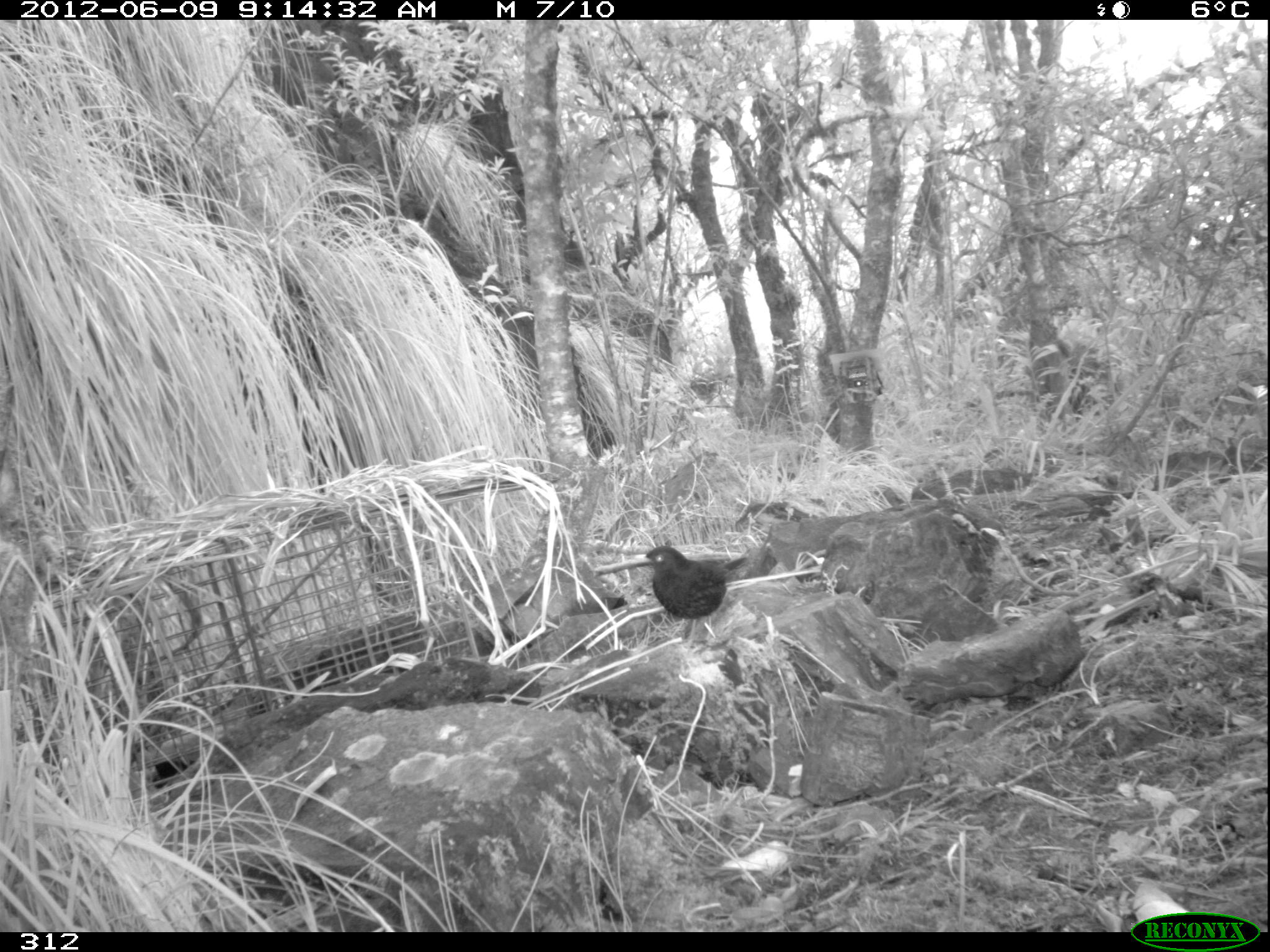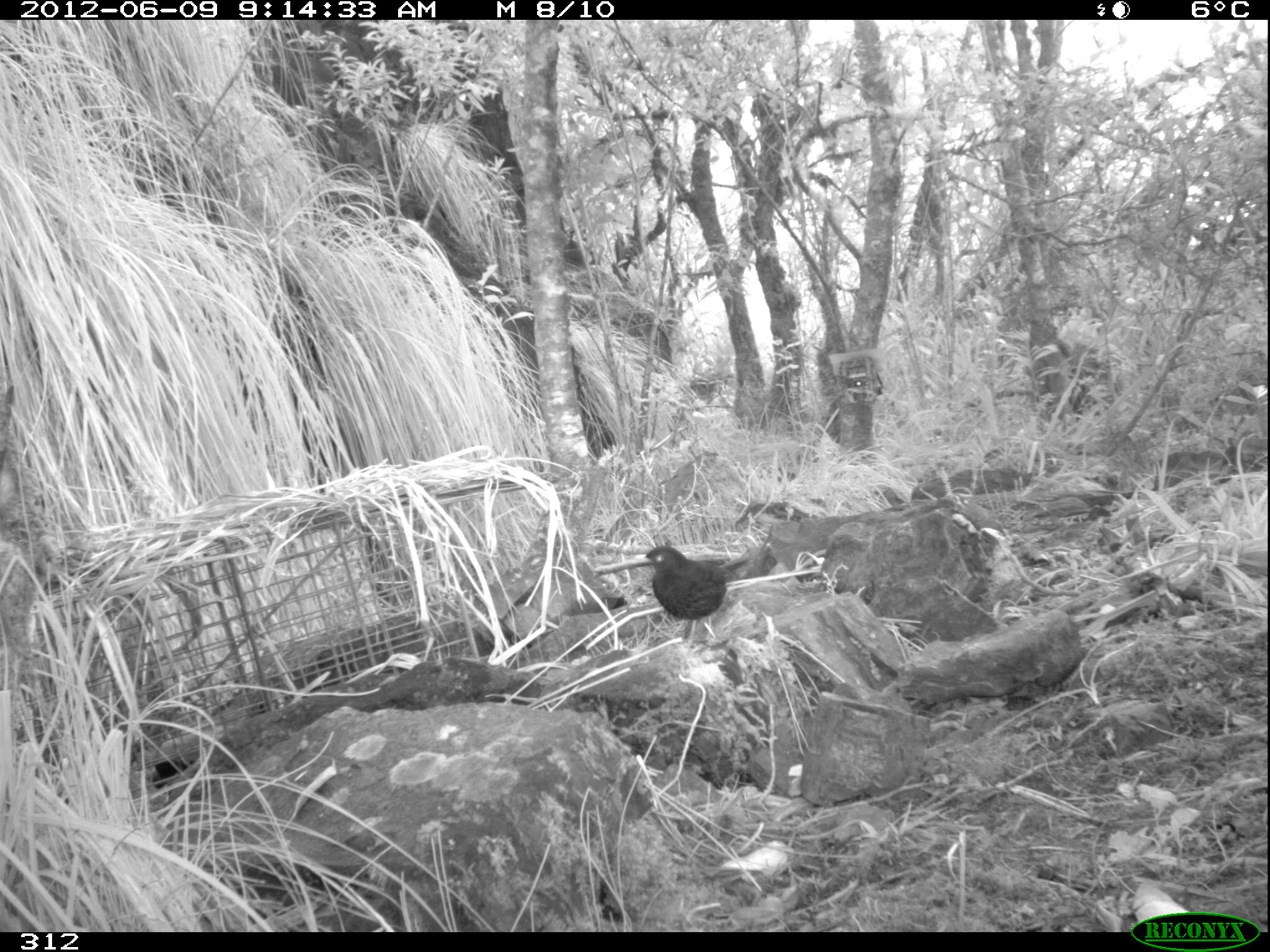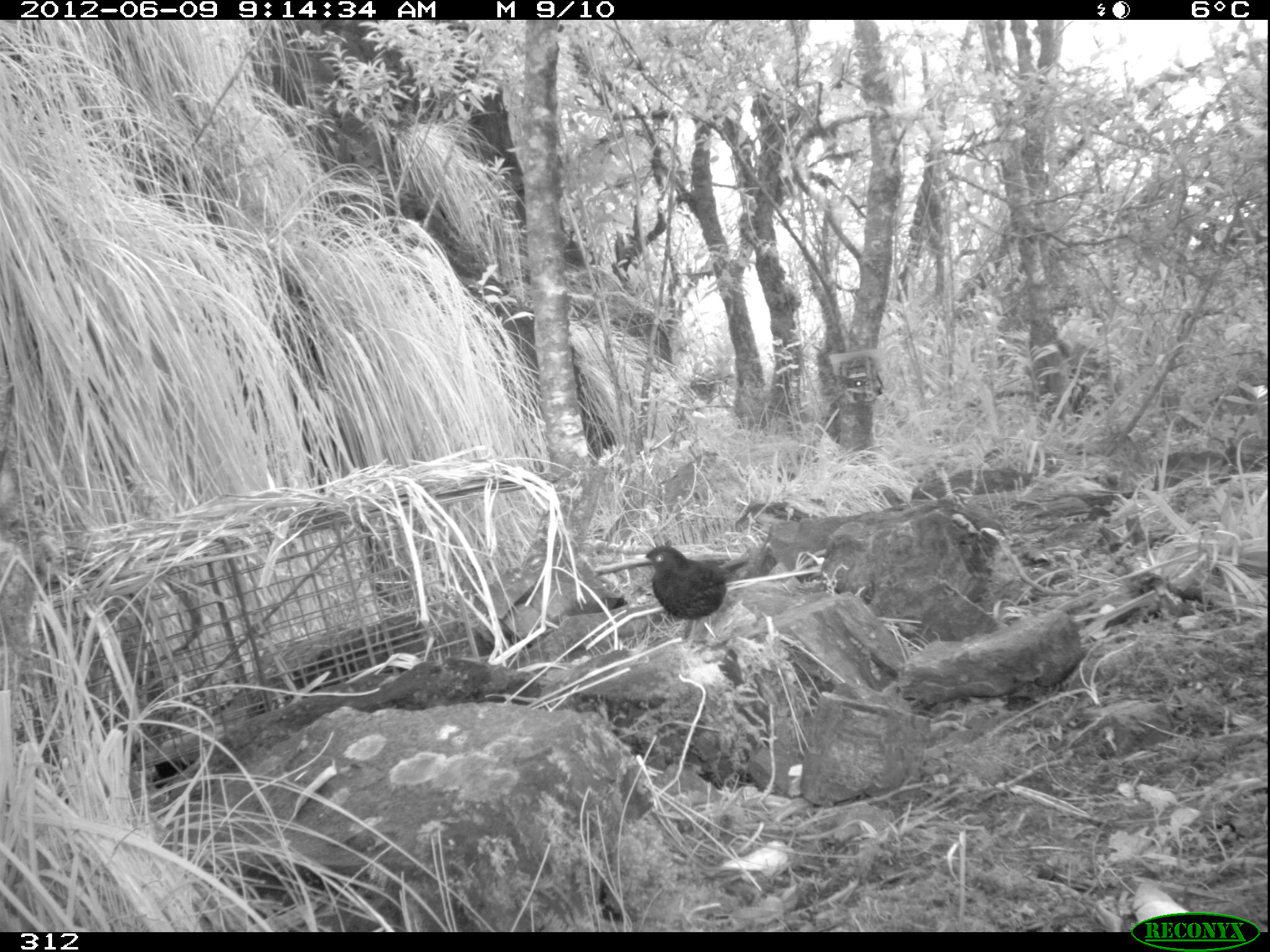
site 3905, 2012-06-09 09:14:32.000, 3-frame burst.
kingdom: Animalia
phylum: Chordata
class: Aves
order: Passeriformes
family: Turdidae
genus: Turdus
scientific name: Turdus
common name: true thrushes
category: turdus sp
Turdus sp (true thrushes) (Turdus).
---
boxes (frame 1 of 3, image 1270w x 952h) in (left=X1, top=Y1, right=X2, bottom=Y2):
turdus sp: (left=632, top=544, right=750, bottom=652)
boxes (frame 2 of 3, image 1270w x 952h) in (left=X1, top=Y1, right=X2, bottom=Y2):
turdus sp: (left=632, top=543, right=754, bottom=649)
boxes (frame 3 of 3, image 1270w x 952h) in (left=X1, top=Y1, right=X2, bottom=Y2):
turdus sp: (left=632, top=543, right=752, bottom=649)